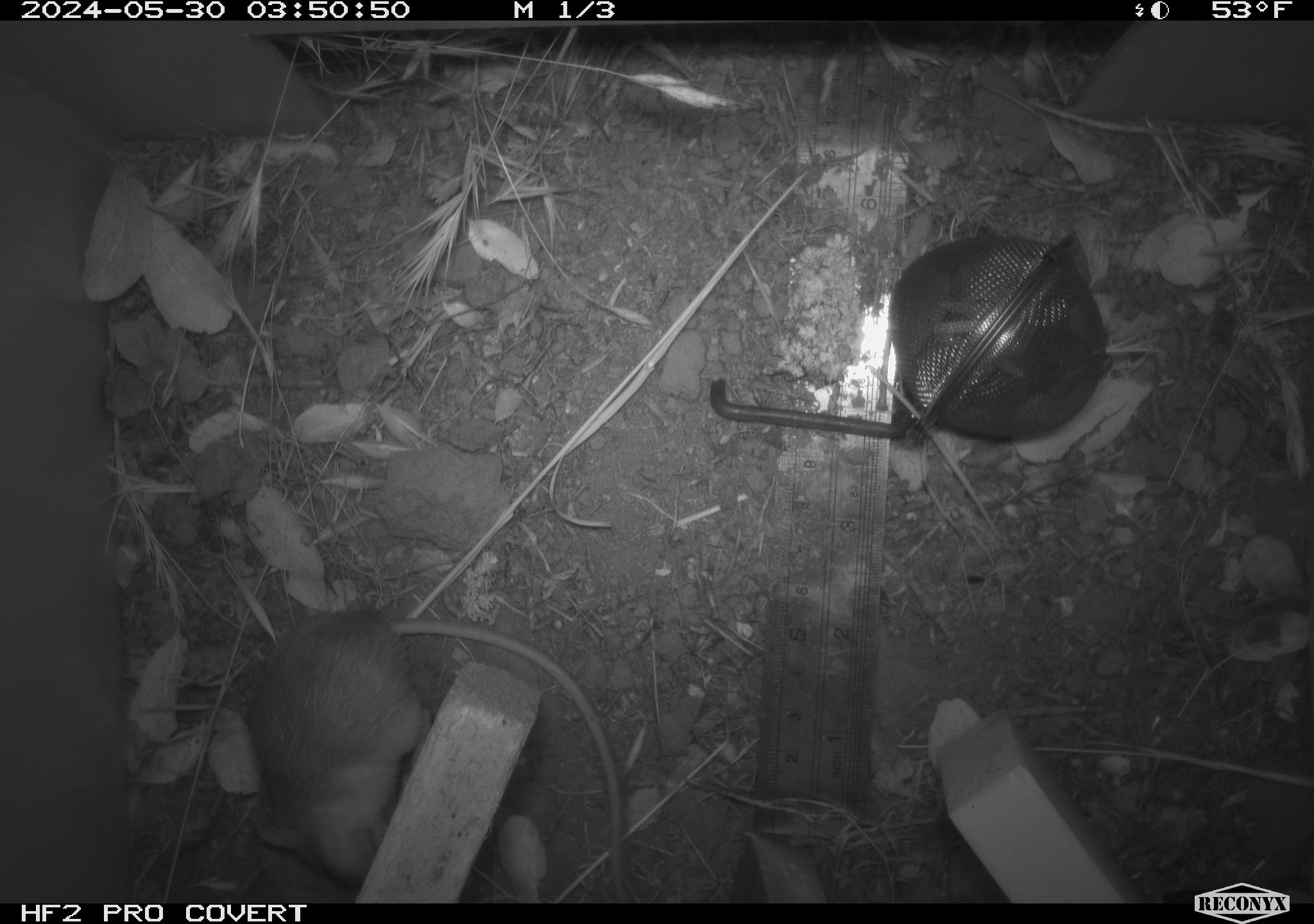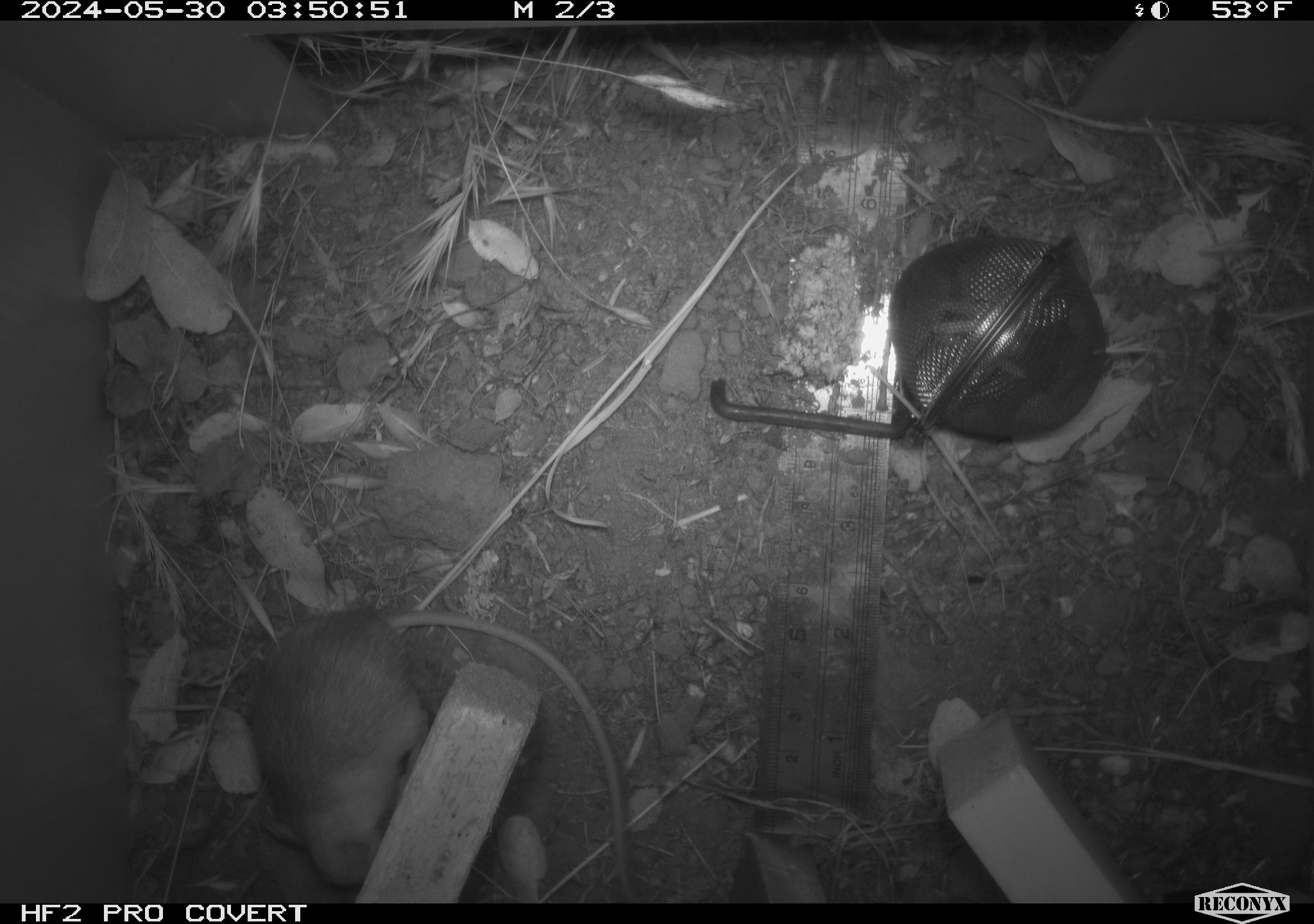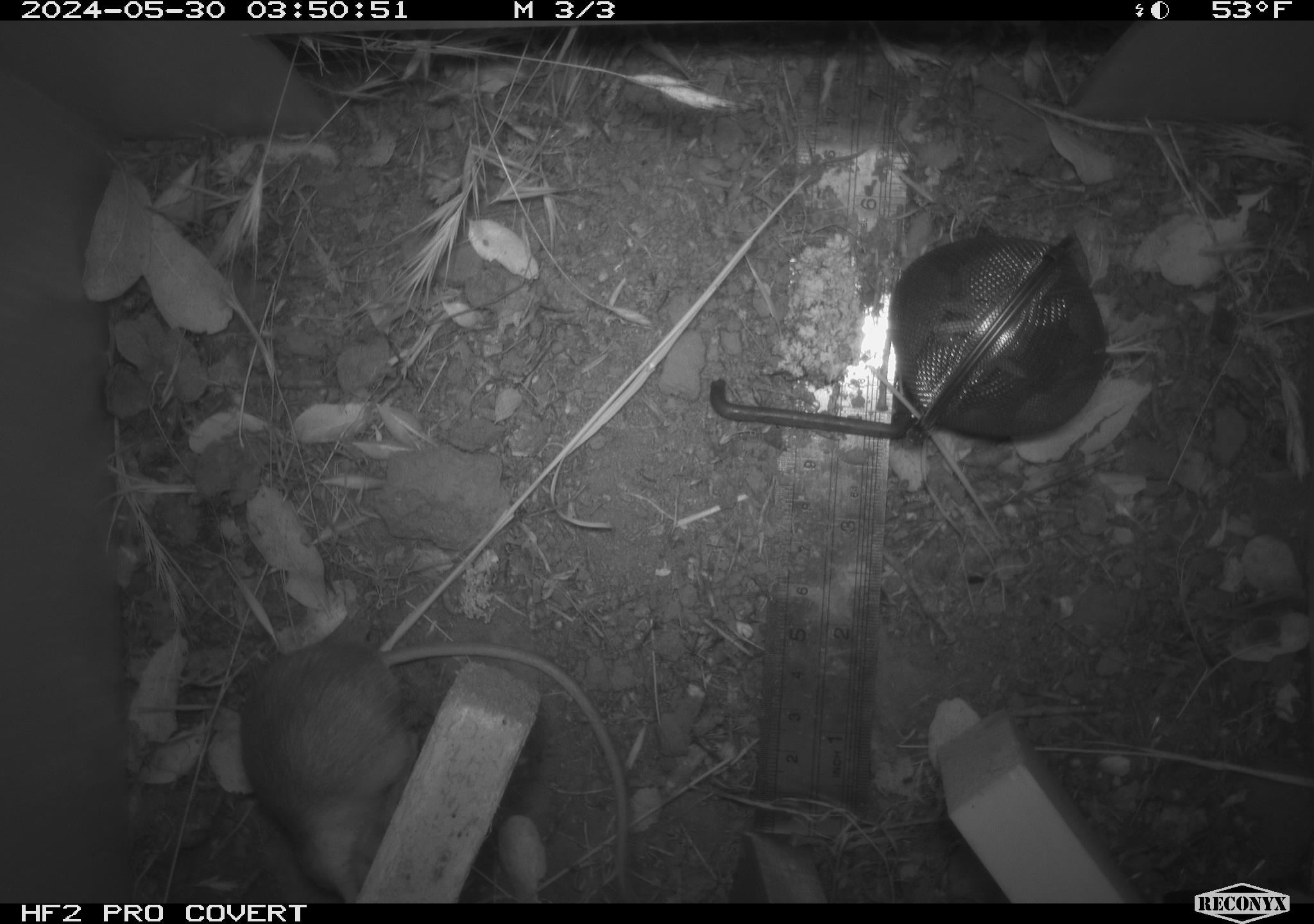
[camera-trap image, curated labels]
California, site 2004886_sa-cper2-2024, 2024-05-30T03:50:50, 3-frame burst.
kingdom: Animalia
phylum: Chordata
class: Mammalia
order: Rodentia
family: Heteromyidae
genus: Dipodomys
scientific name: Dipodomys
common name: kangaroo rats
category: dipodomys species